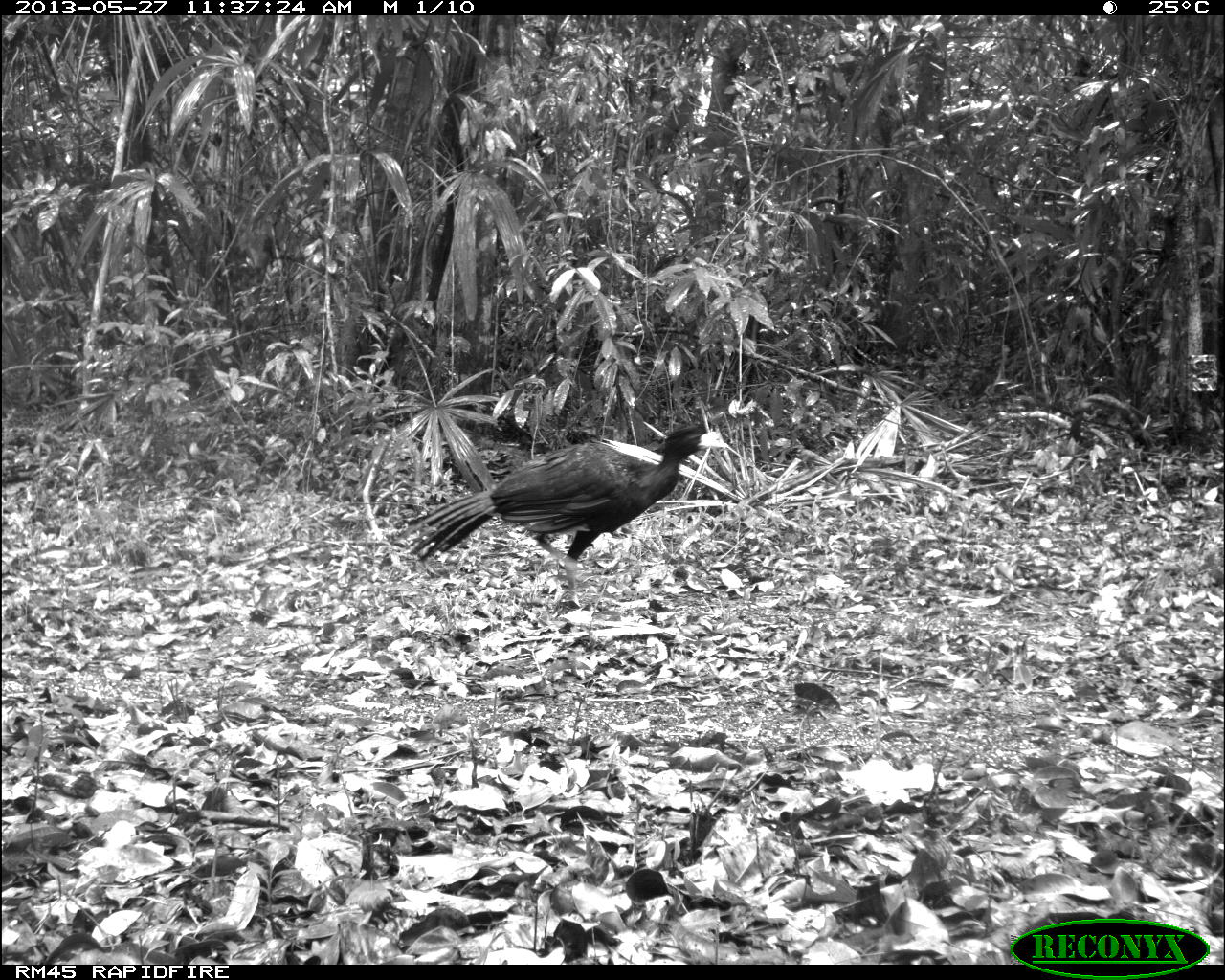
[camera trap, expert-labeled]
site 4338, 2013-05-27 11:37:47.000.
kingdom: Animalia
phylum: Chordata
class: Aves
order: Galliformes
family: Cracidae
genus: Crax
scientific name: Crax rubra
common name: great curassow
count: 1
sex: male